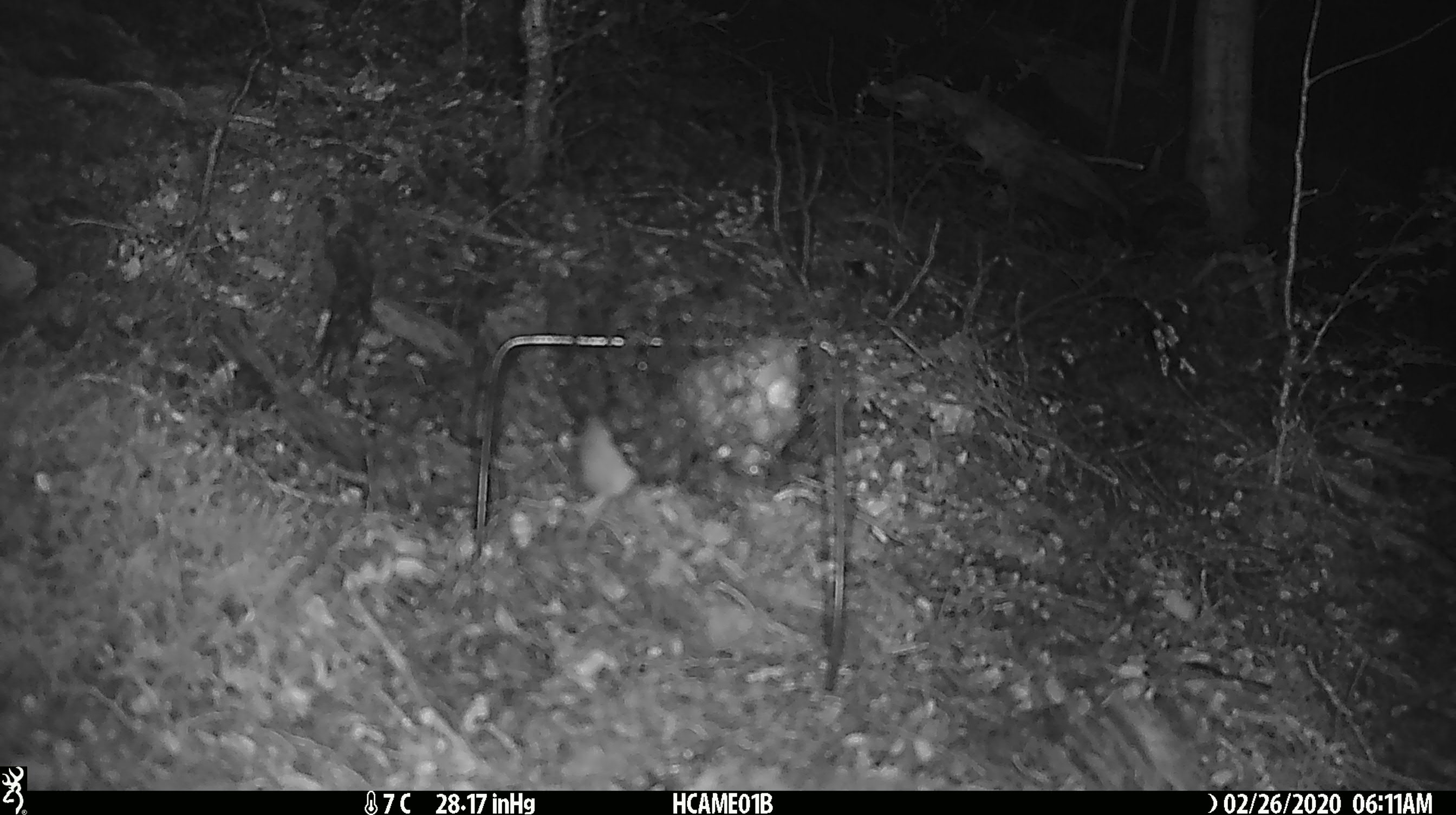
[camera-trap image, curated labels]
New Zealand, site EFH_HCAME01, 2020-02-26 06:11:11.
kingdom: Animalia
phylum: Chordata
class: Mammalia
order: Rodentia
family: Muridae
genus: Mus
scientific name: Mus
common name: mouse